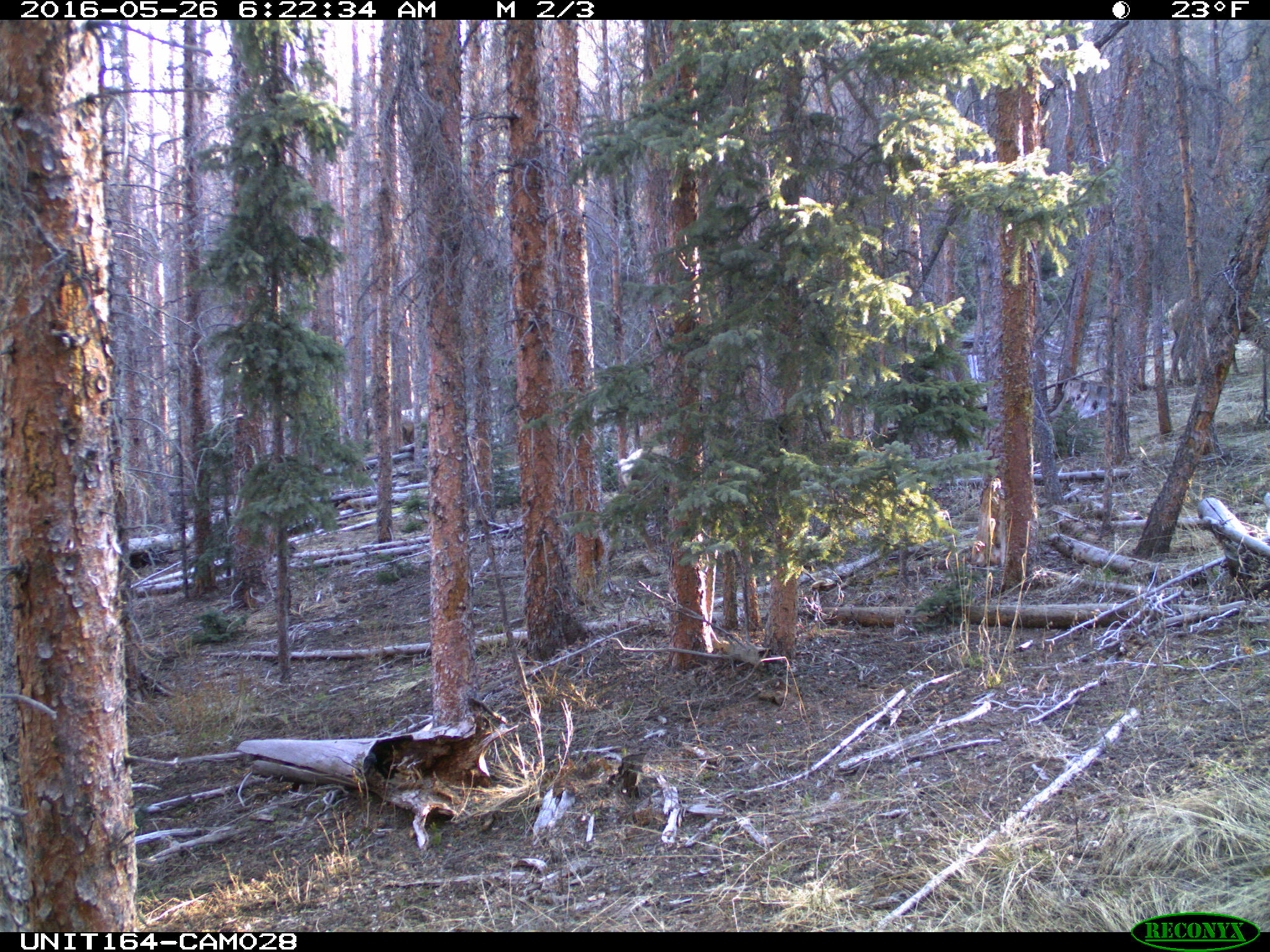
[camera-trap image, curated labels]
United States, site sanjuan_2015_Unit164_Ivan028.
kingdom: Animalia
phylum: Chordata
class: Mammalia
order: Artiodactyla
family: Cervidae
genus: Cervus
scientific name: Cervus elaphus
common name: red deer